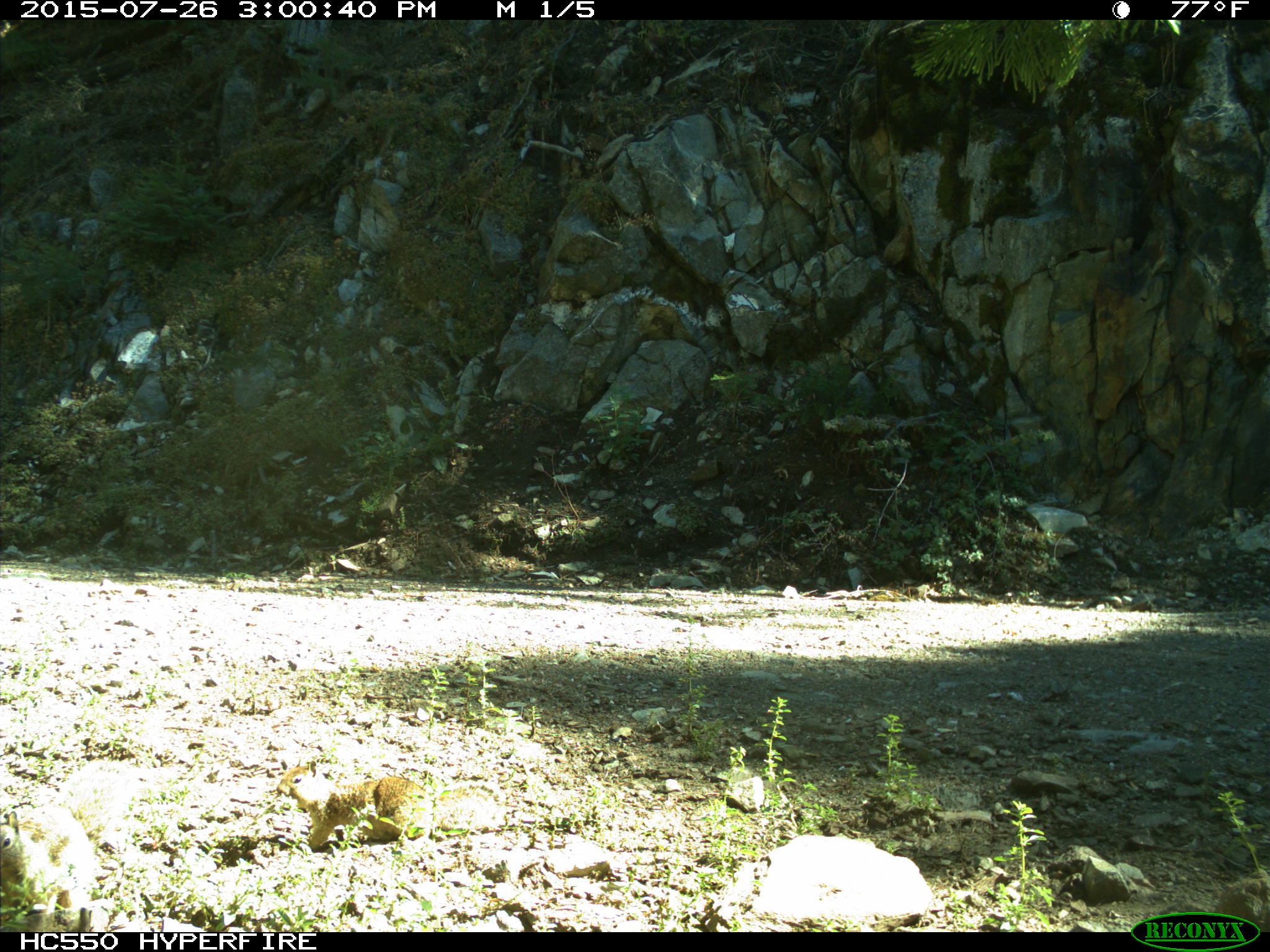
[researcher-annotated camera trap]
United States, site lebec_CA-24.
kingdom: Animalia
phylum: Chordata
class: Mammalia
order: Rodentia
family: Sciuridae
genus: Otospermophilus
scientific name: Otospermophilus beecheyi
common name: california ground squirrel